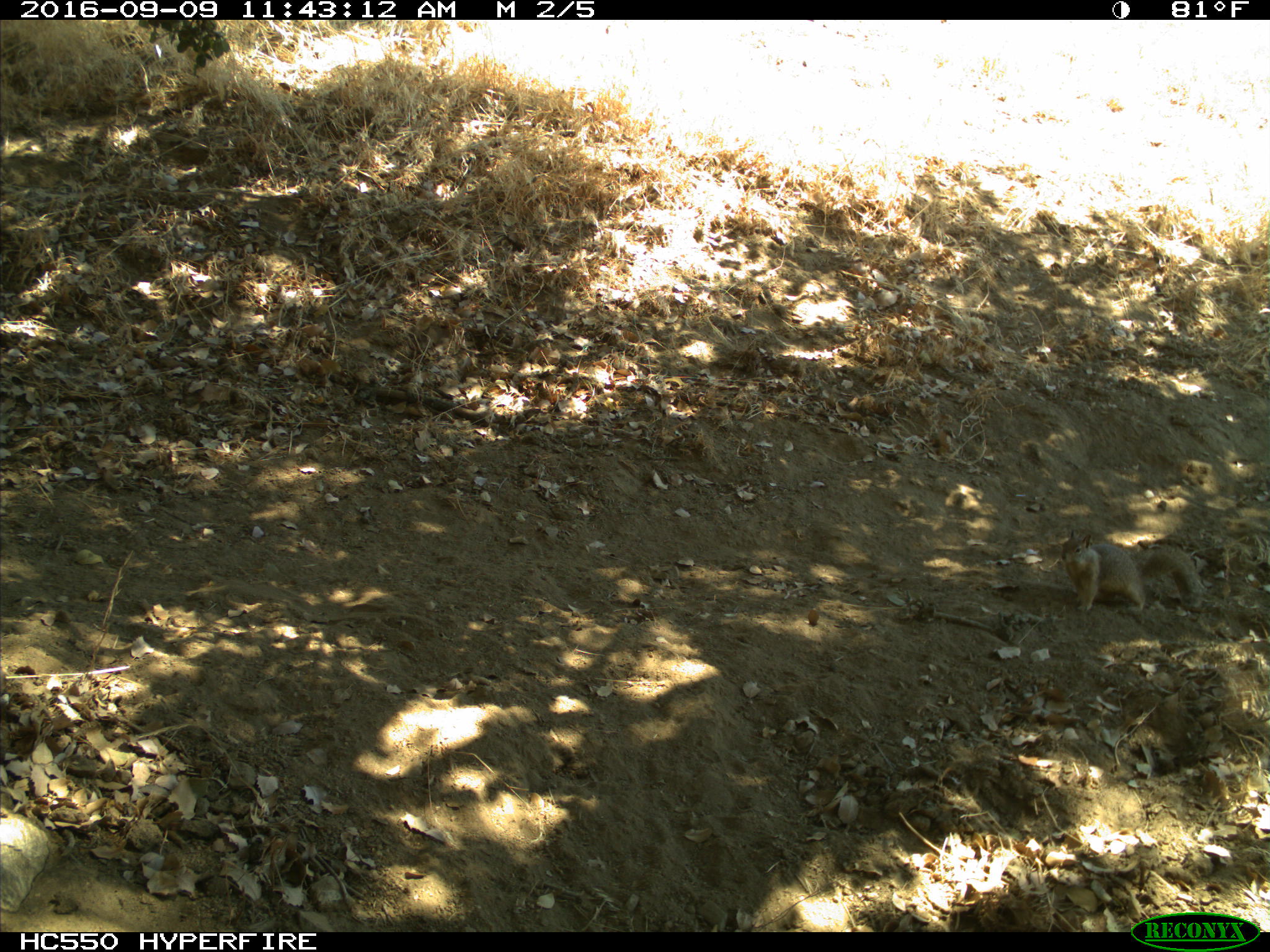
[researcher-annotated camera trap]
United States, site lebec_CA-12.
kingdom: Animalia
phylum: Chordata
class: Mammalia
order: Rodentia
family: Sciuridae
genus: Otospermophilus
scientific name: Otospermophilus beecheyi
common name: california ground squirrel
Otospermophilus beecheyi (california ground squirrel).